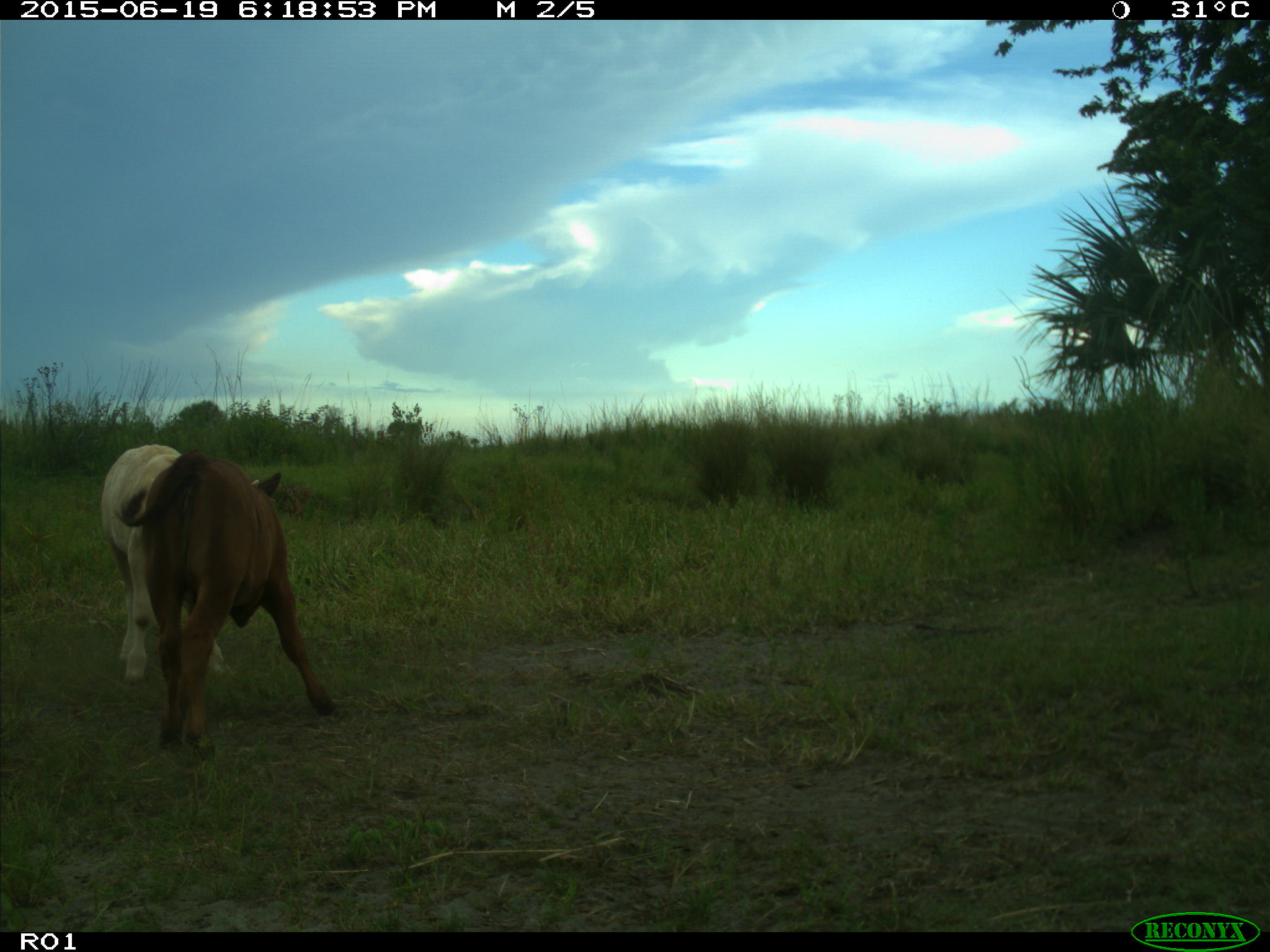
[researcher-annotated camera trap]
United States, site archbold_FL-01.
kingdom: Animalia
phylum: Chordata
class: Mammalia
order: Artiodactyla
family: Bovidae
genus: Bos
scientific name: Bos taurus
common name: domestic cow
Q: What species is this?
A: Bos taurus (domestic cow).